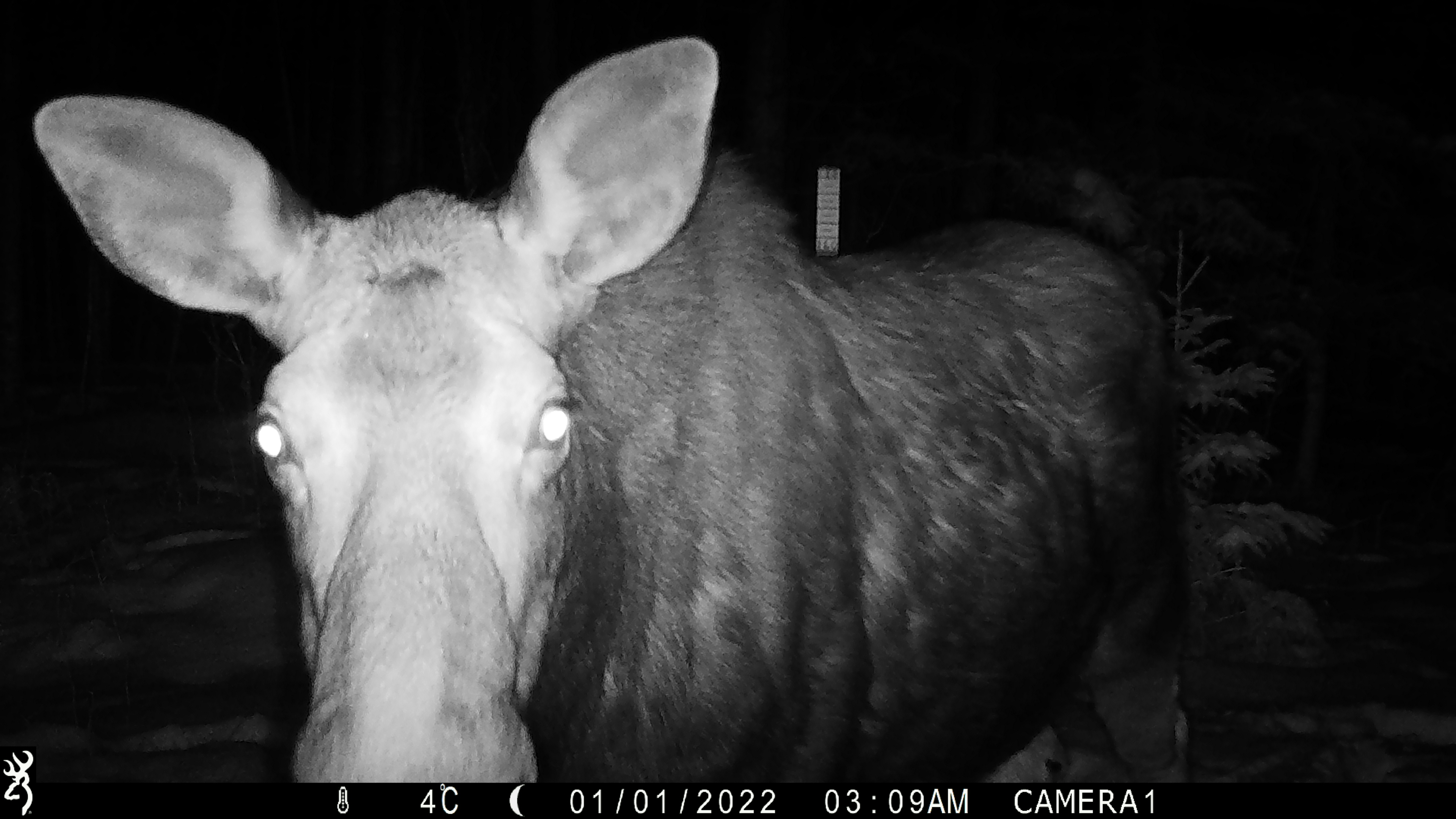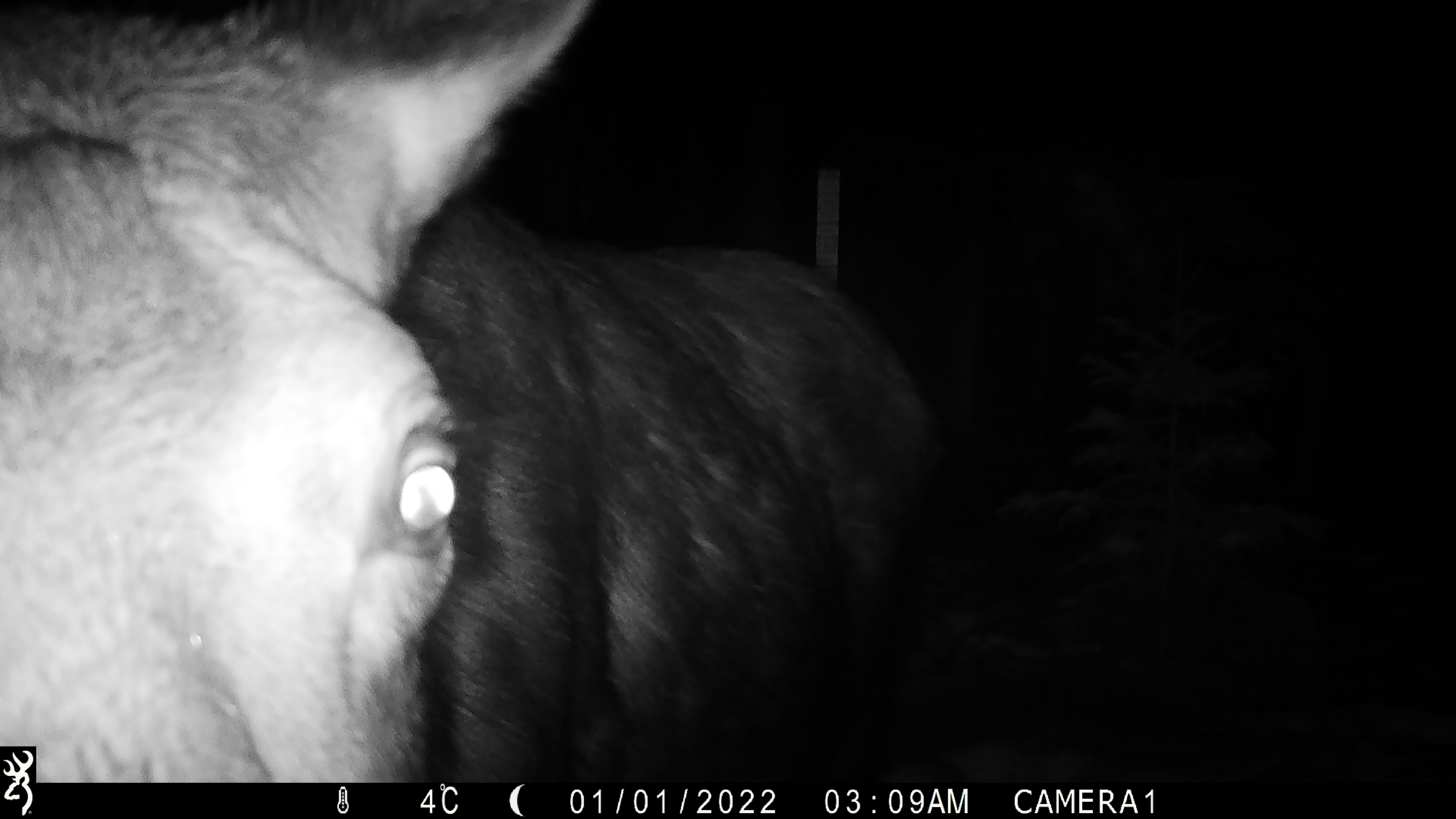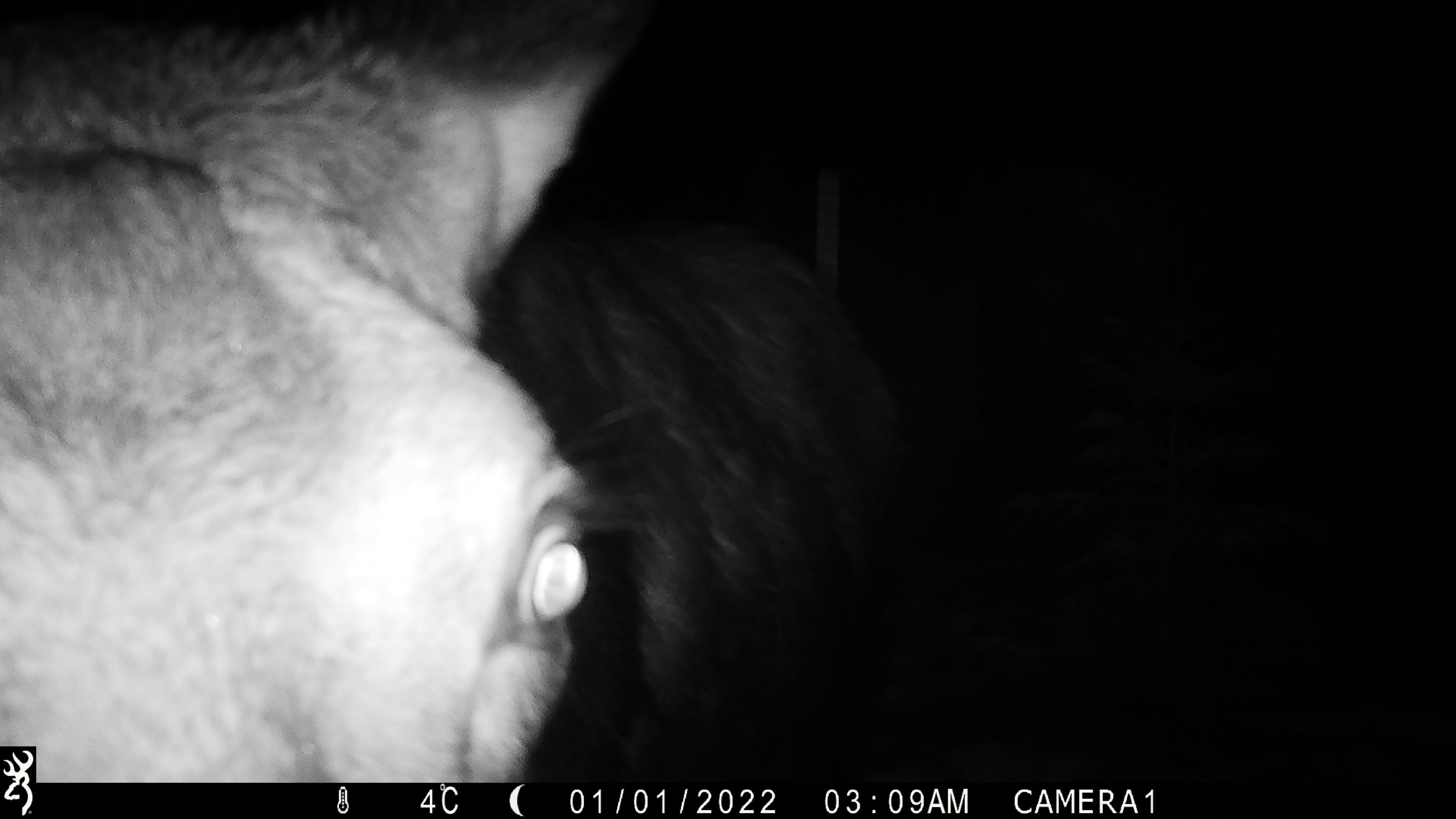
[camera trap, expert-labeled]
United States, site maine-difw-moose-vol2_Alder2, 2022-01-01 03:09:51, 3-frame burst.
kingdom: Animalia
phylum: Chordata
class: Mammalia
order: Artiodactyla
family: Cervidae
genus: Alces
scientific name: Alces alces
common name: moose